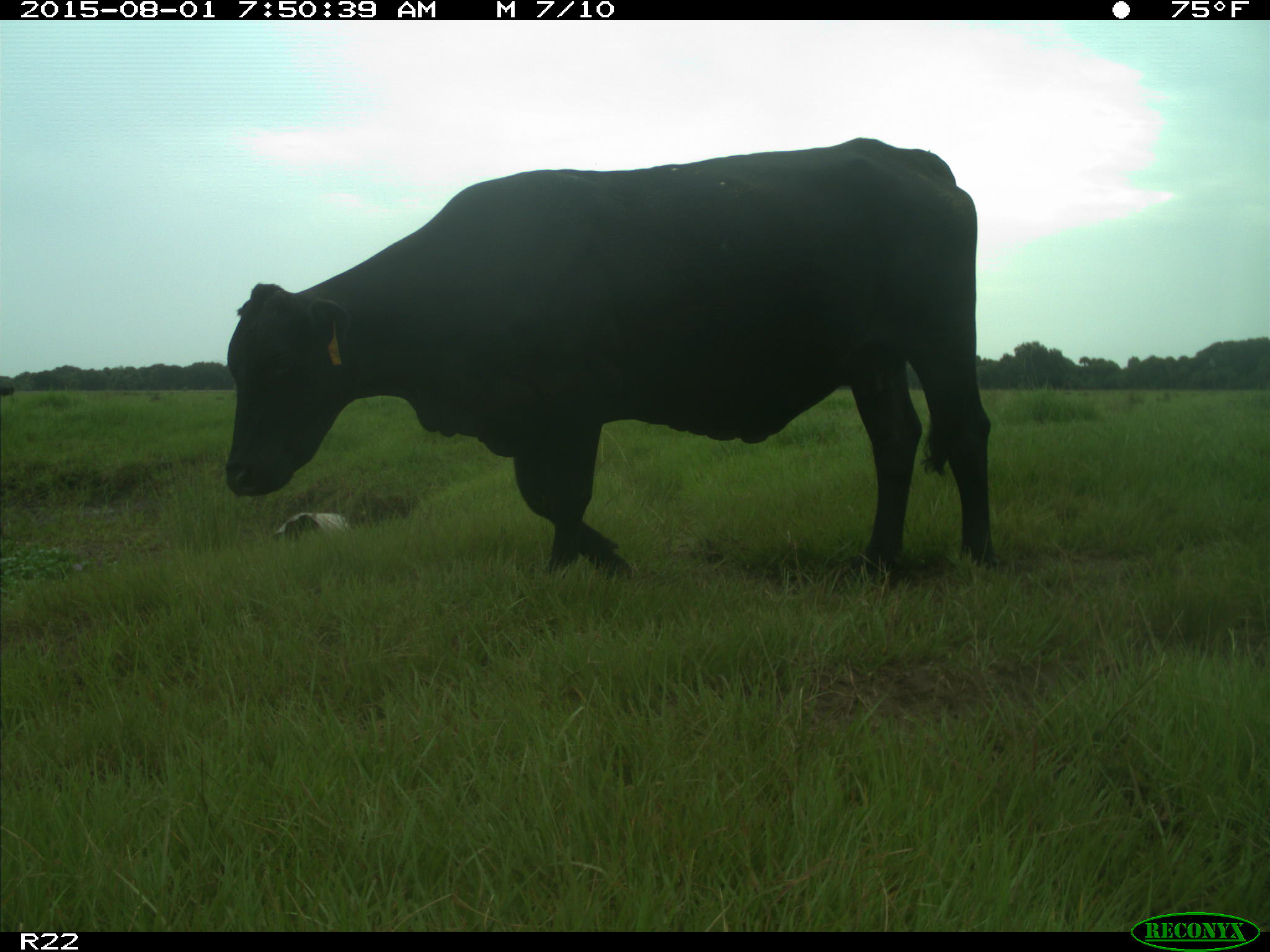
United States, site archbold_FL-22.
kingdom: Animalia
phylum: Chordata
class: Mammalia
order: Artiodactyla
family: Bovidae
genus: Bos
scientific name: Bos taurus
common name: domestic cow